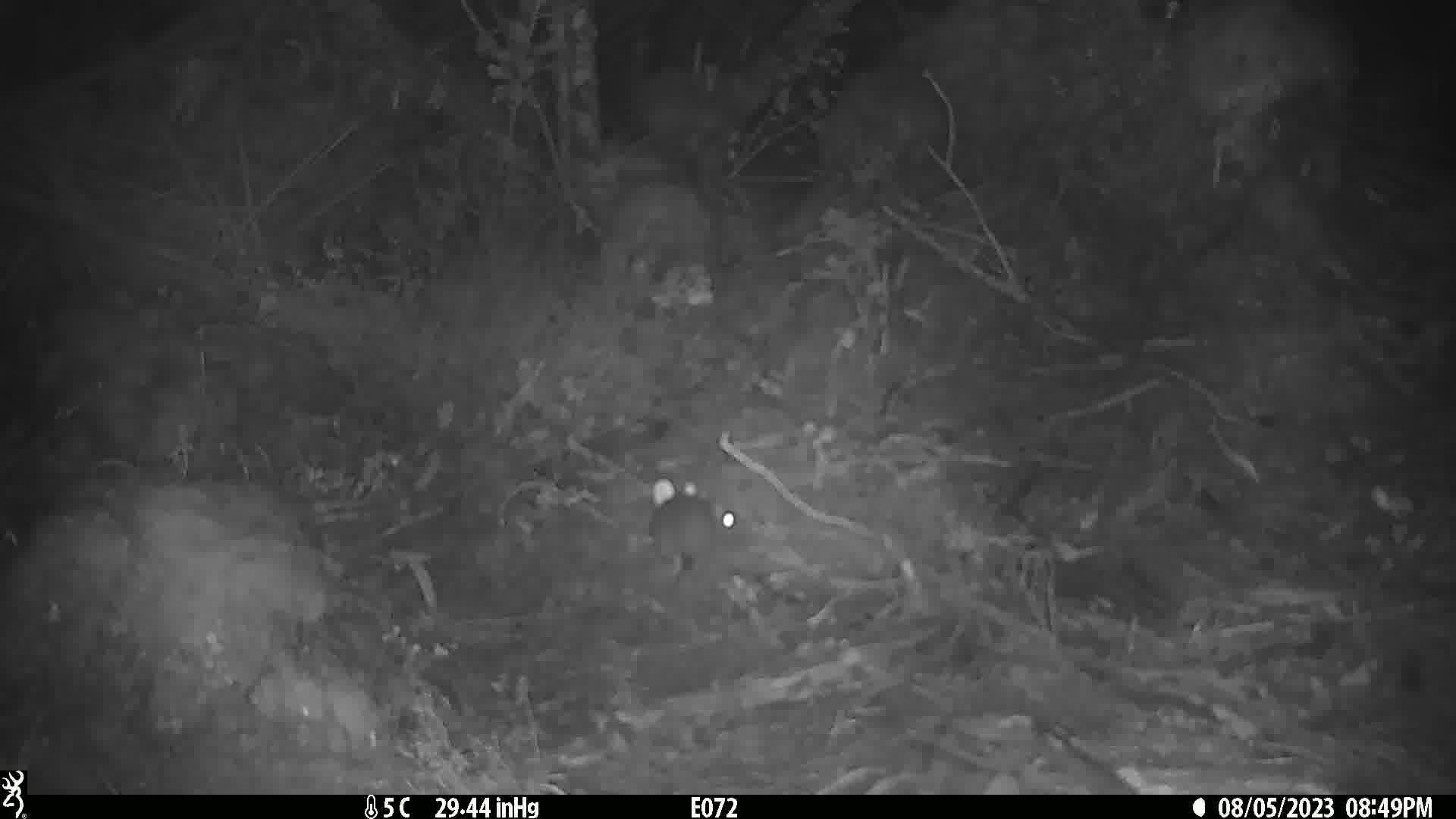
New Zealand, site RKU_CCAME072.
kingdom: Animalia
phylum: Chordata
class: Mammalia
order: Rodentia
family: Muridae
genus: Rattus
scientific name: Rattus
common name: rat